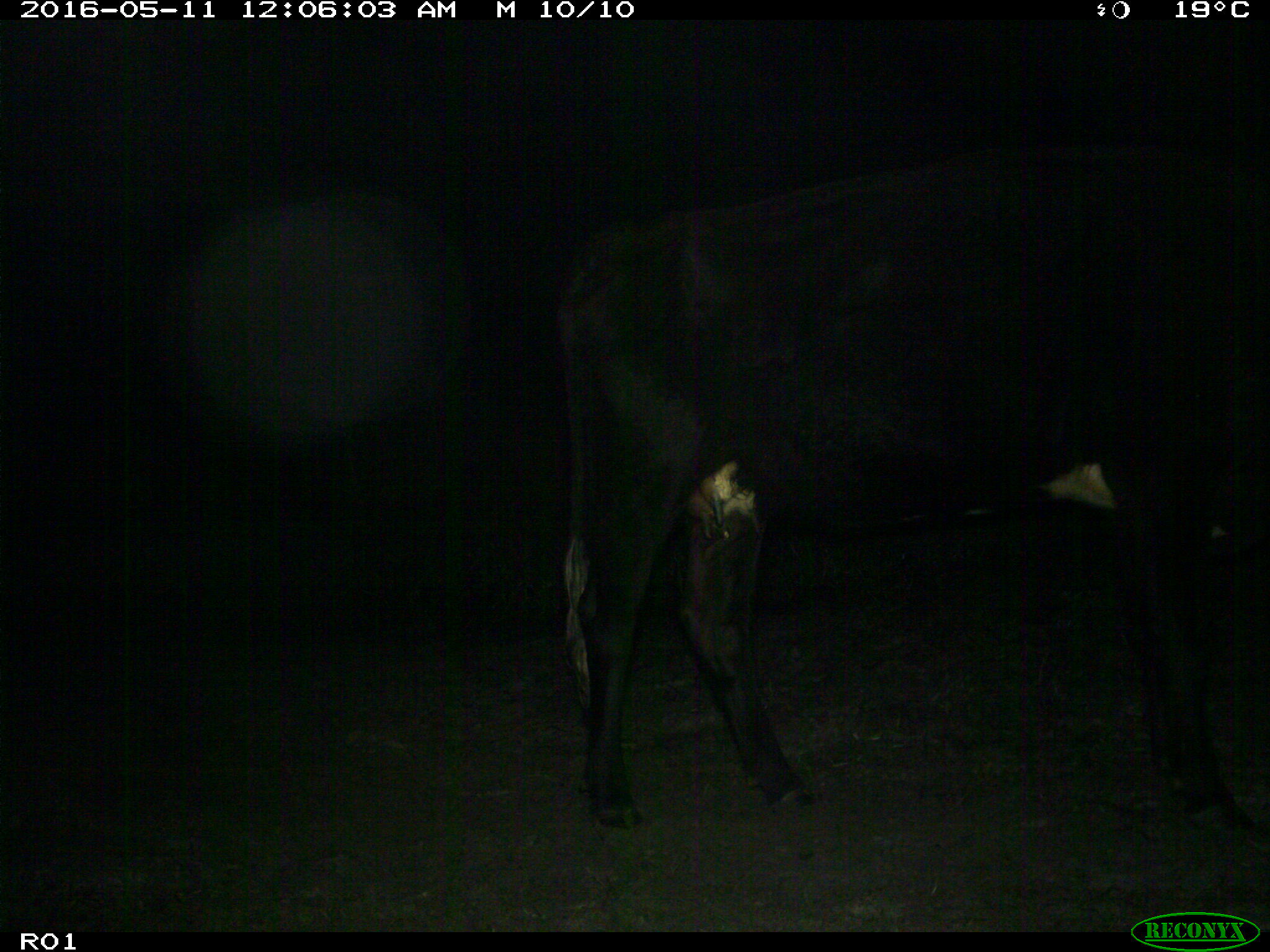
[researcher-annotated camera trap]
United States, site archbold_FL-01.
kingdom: Animalia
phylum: Chordata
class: Mammalia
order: Artiodactyla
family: Bovidae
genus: Bos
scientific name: Bos taurus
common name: domestic cow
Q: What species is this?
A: Bos taurus (domestic cow).